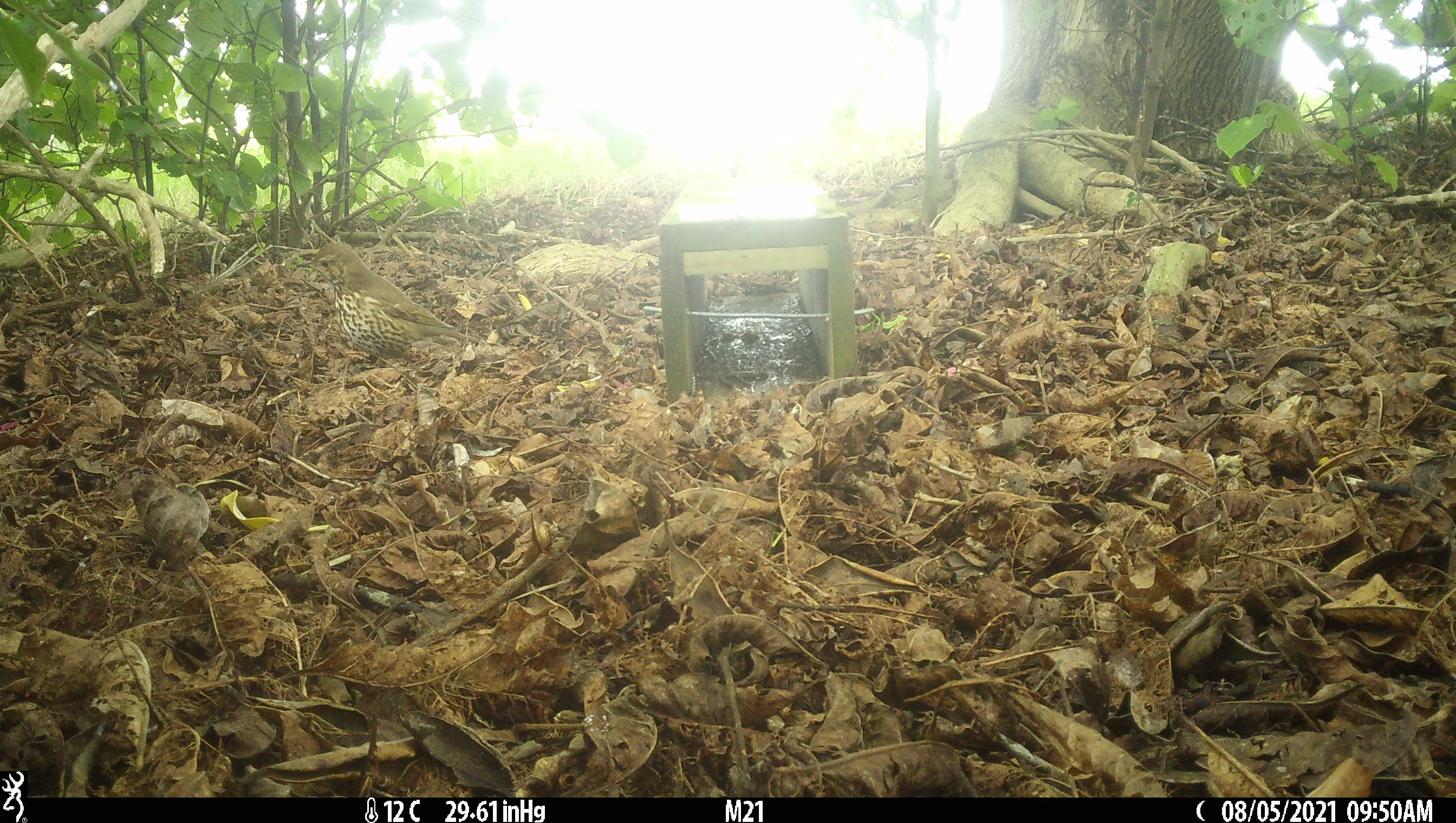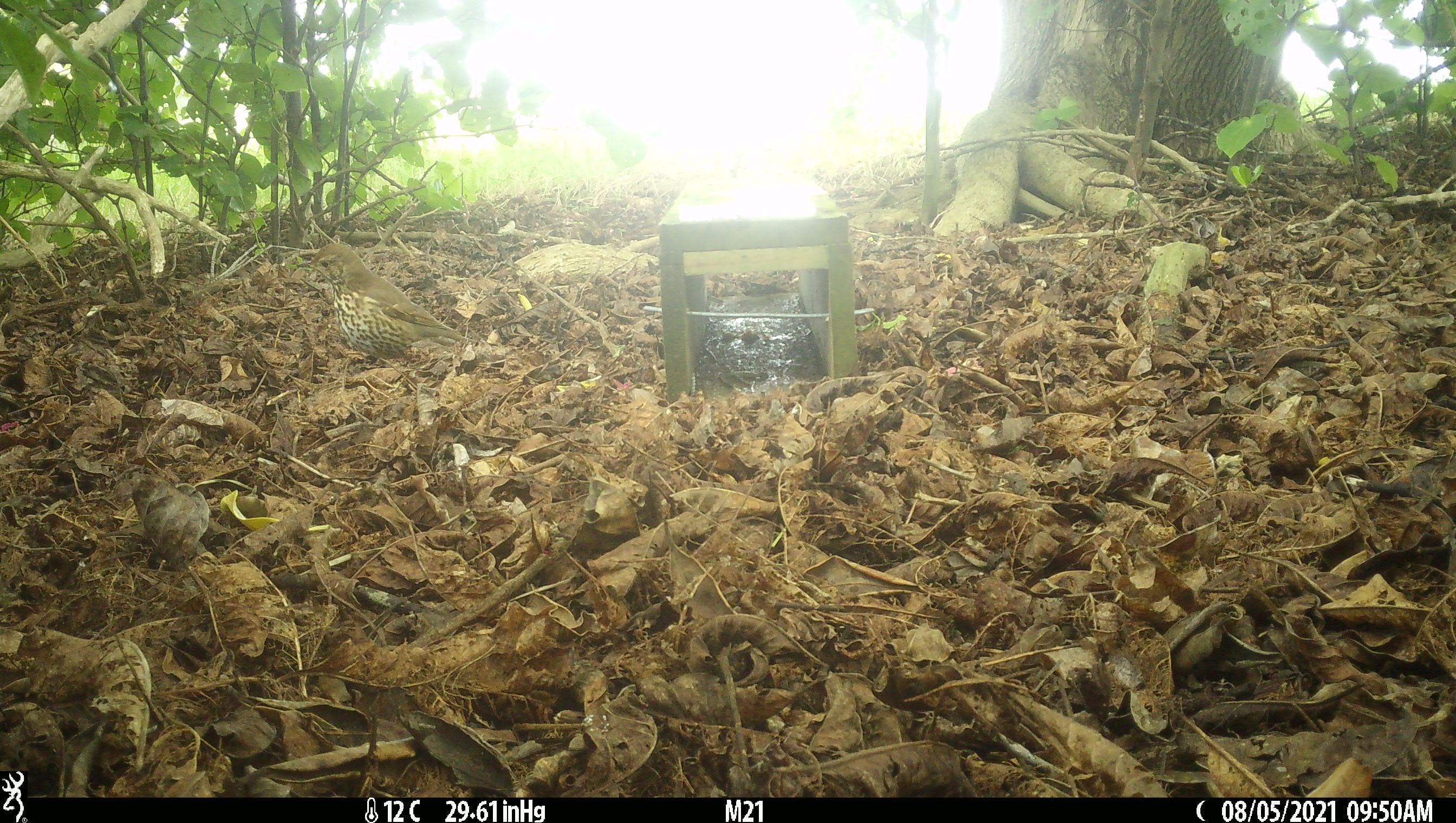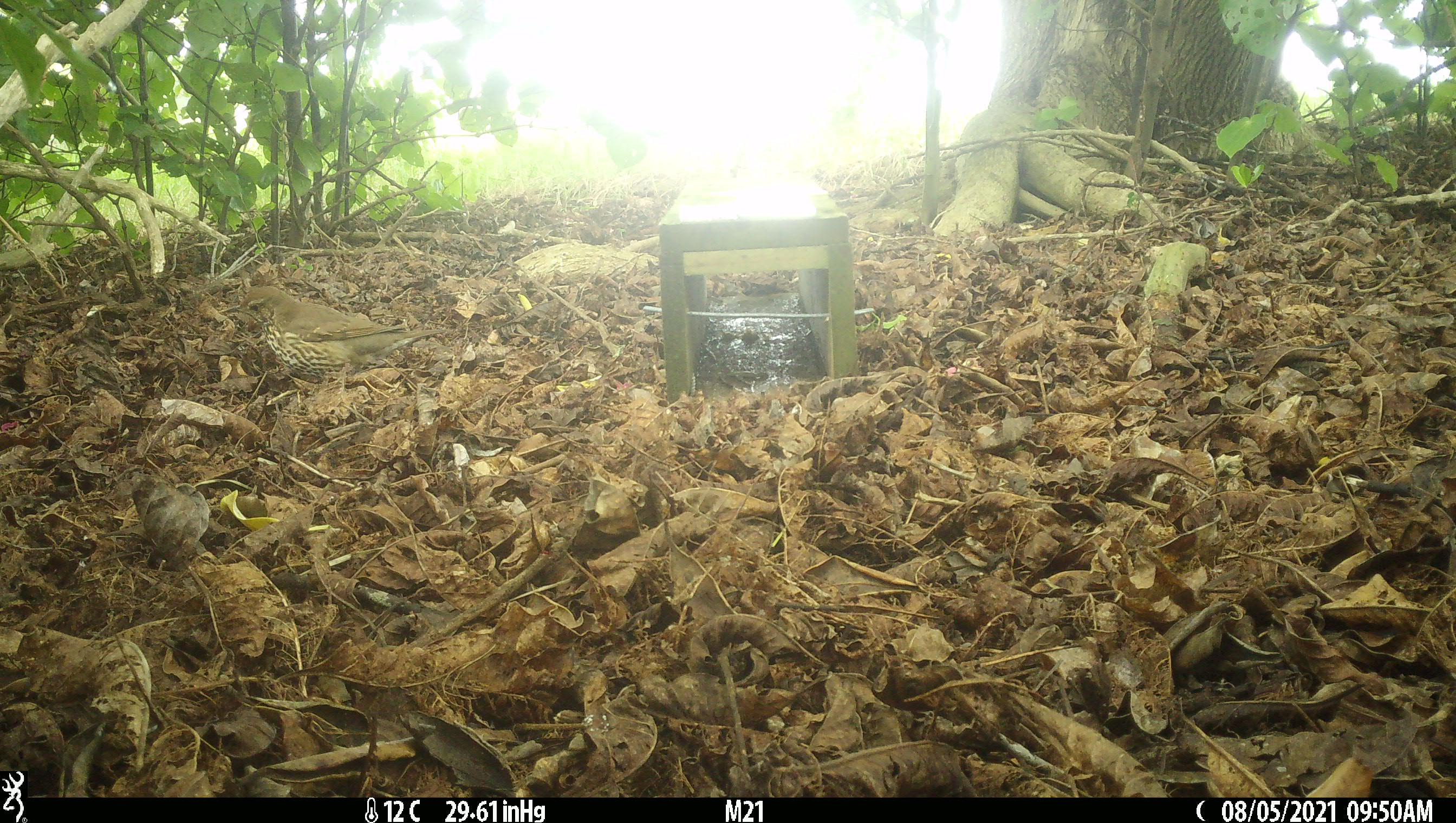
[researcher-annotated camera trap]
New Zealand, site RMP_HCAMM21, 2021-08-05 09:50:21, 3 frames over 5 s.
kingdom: Animalia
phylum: Chordata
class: Aves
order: Passeriformes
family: Turdidae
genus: Turdus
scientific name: Turdus philomelos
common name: song thrush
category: thrush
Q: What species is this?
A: Thrush (song thrush) (Turdus philomelos).